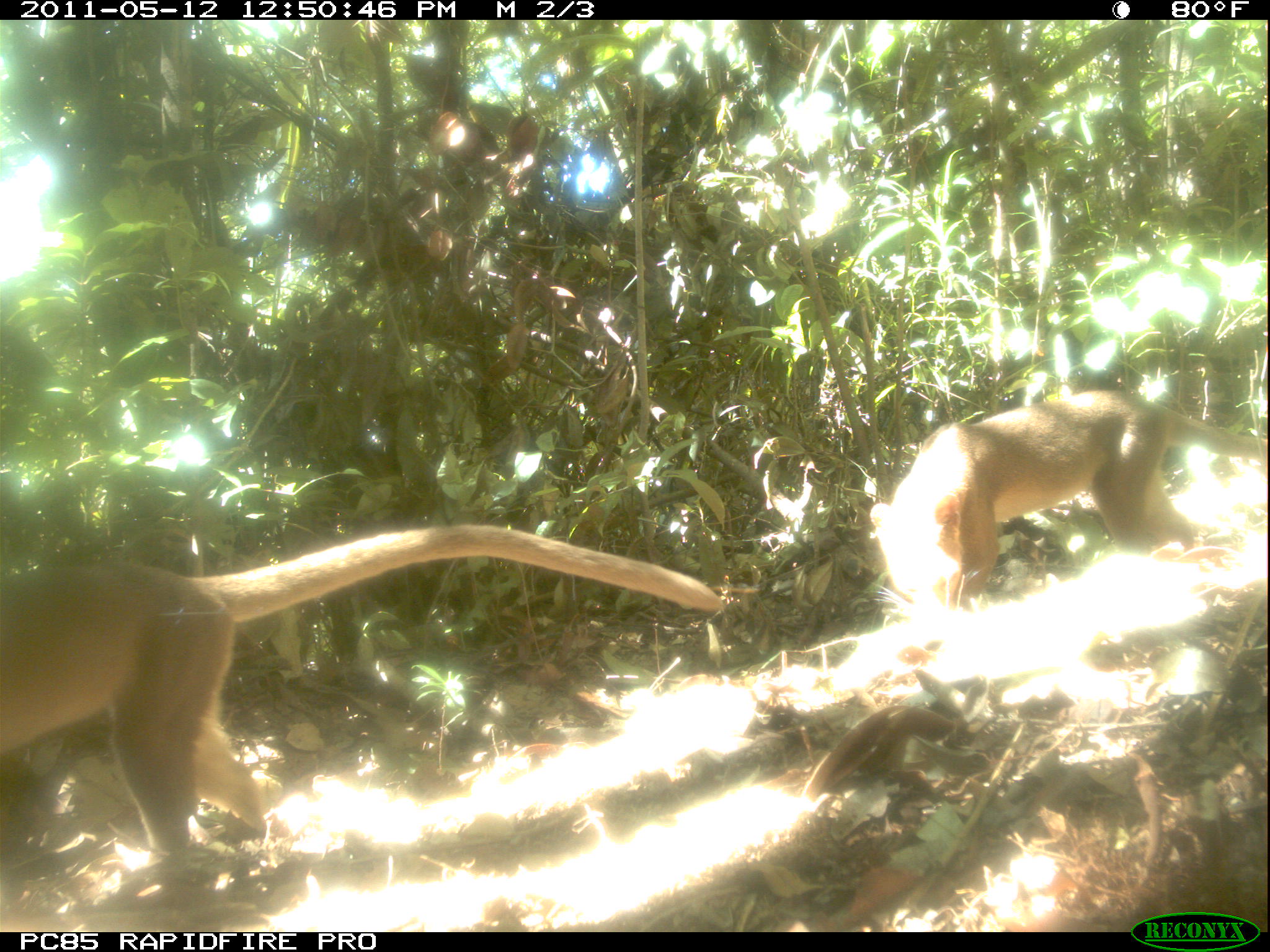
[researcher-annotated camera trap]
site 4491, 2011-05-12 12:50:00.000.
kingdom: Animalia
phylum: Chordata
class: Mammalia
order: Carnivora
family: Eupleridae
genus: Cryptoprocta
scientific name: Cryptoprocta ferox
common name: fossa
Cryptoprocta ferox (fossa), count 2.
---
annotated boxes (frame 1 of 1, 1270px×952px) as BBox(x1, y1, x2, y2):
cryptoprocta ferox: BBox(0, 515, 717, 923); BBox(872, 385, 1268, 647)